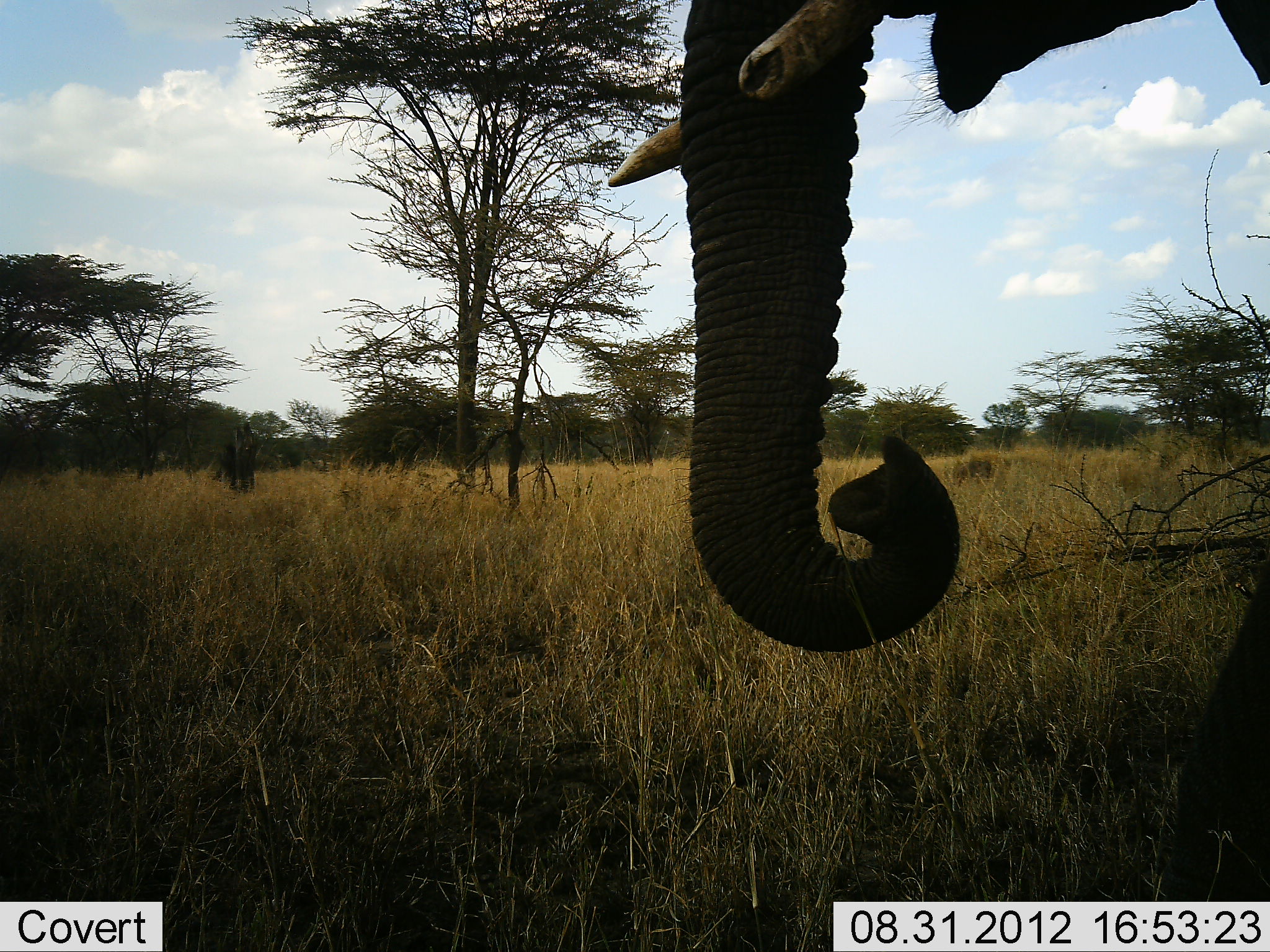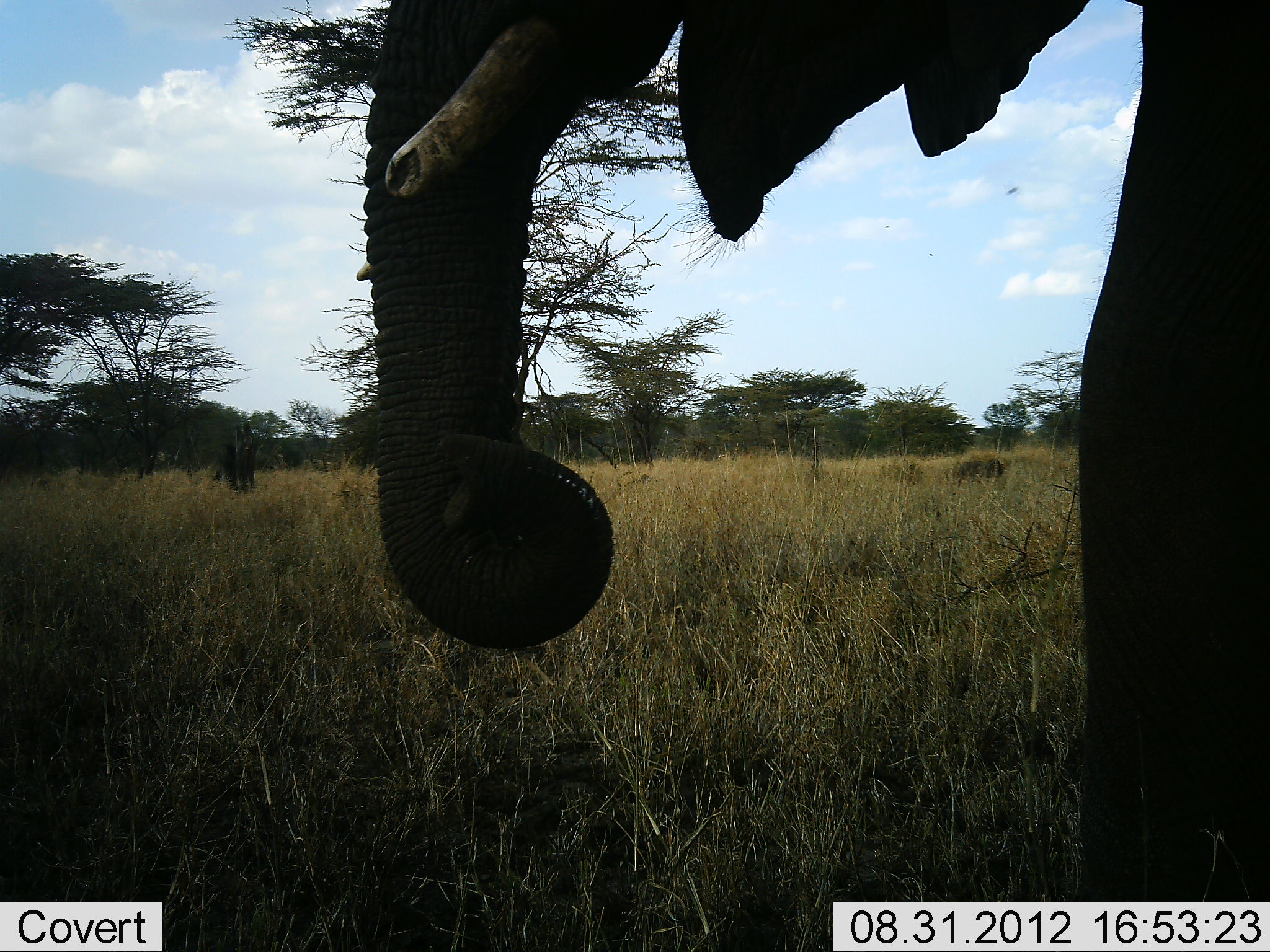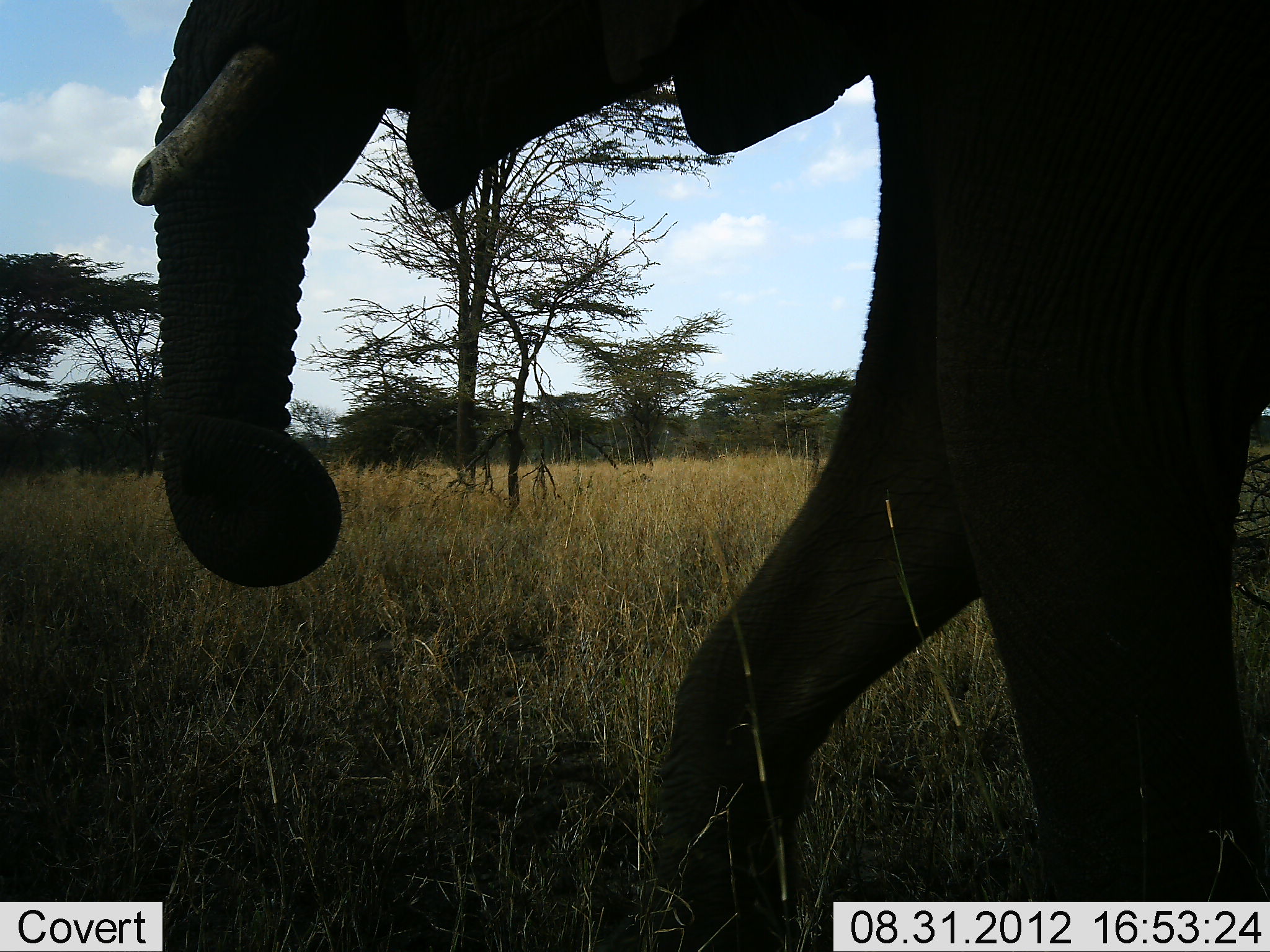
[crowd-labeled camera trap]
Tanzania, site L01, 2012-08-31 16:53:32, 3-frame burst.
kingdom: Animalia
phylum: Chordata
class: Mammalia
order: Proboscidea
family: Elephantidae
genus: Loxodonta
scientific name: Loxodonta africana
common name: african bush elephant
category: elephant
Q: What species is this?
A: Elephant (african bush elephant) (Loxodonta africana).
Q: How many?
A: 1.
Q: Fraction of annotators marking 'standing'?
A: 17%.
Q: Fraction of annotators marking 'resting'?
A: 0%.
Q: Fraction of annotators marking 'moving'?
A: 83%.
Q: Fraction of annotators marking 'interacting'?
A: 0%.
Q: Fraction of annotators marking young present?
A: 0%.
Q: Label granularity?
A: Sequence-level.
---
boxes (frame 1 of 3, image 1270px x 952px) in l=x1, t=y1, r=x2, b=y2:
animal: l=607, t=0, r=1270, b=652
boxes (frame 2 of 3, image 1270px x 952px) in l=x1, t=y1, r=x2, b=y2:
animal: l=357, t=1, r=1269, b=902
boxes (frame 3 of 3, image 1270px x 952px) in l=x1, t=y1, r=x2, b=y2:
animal: l=133, t=1, r=1269, b=952